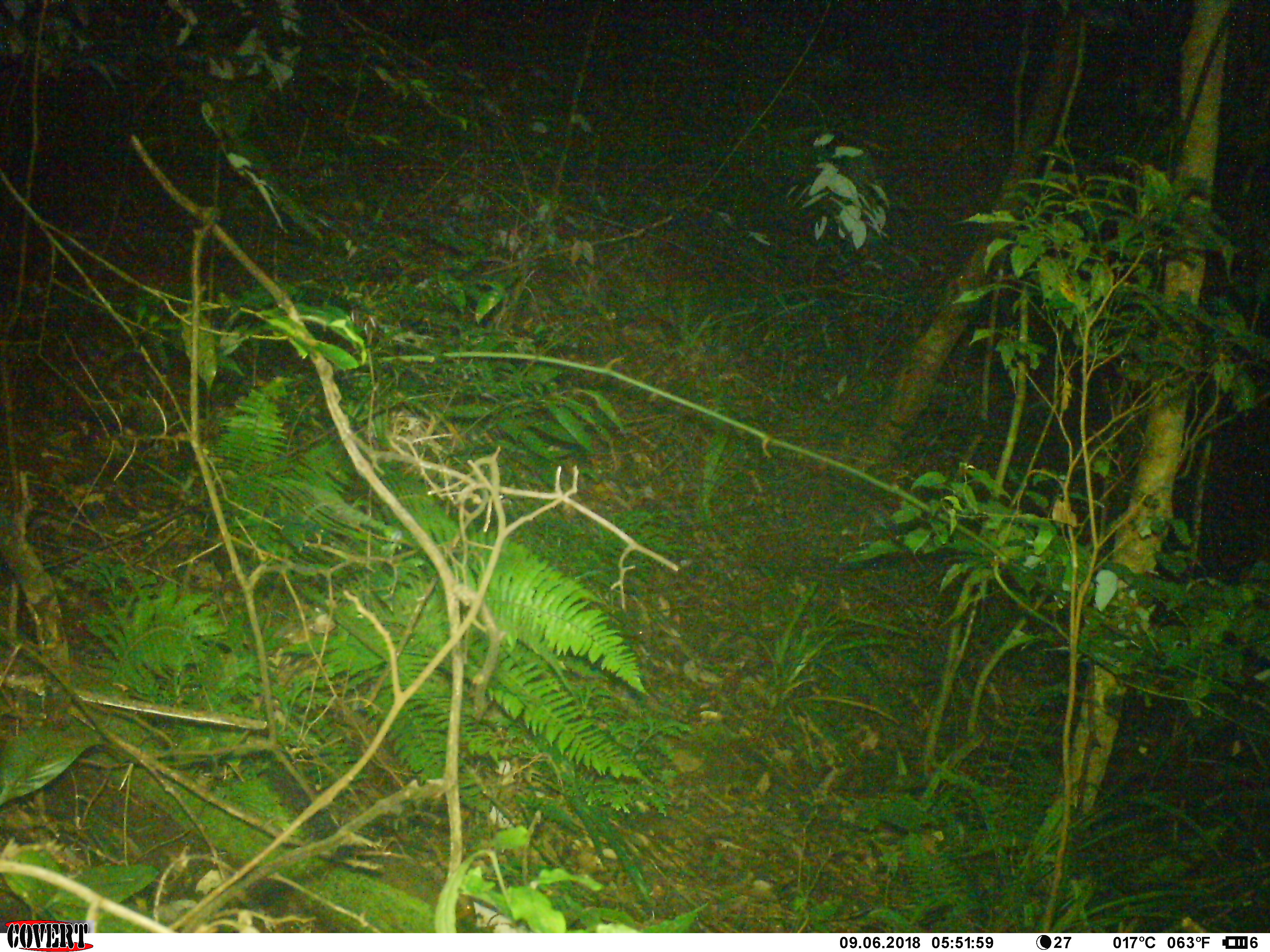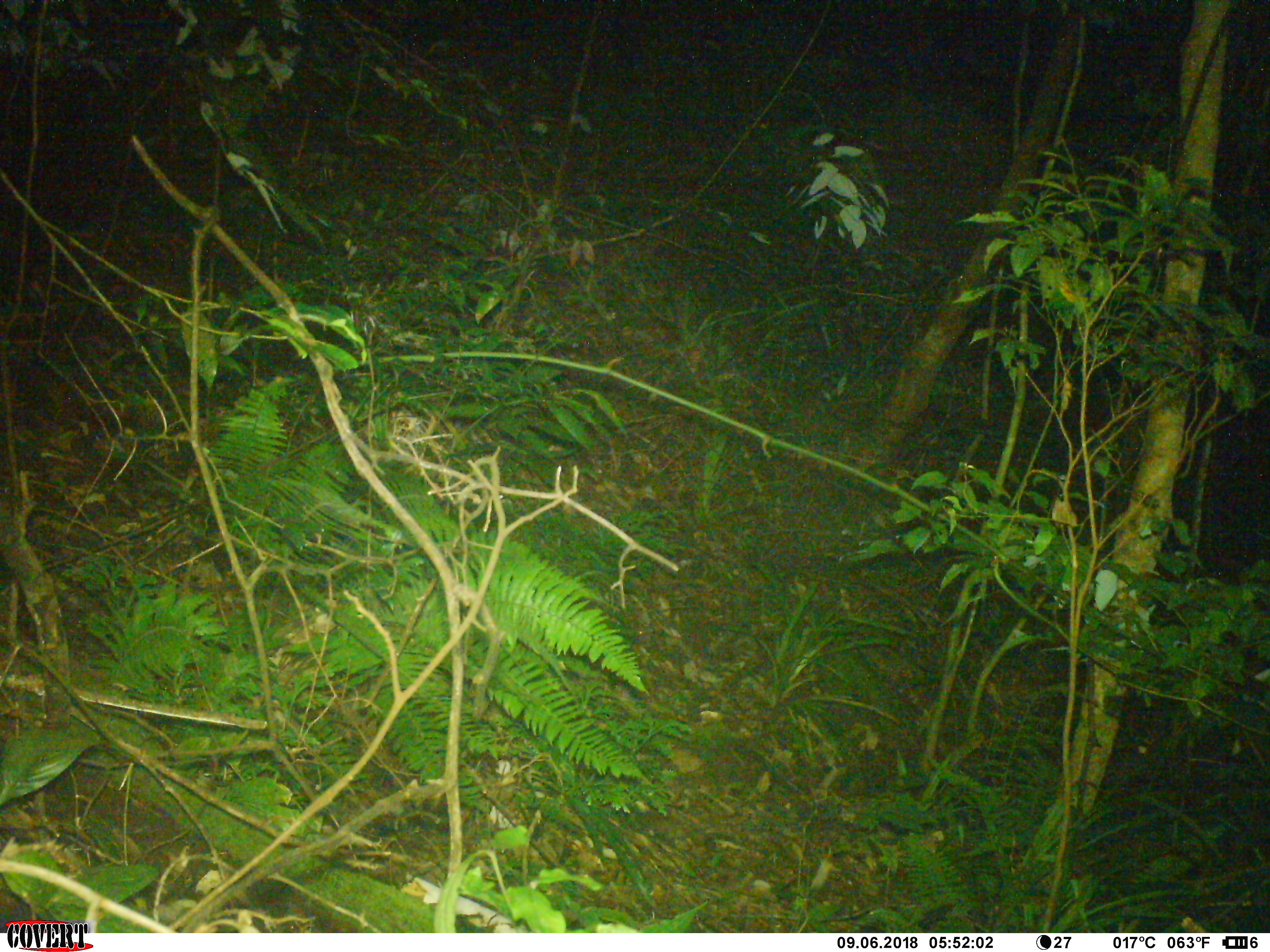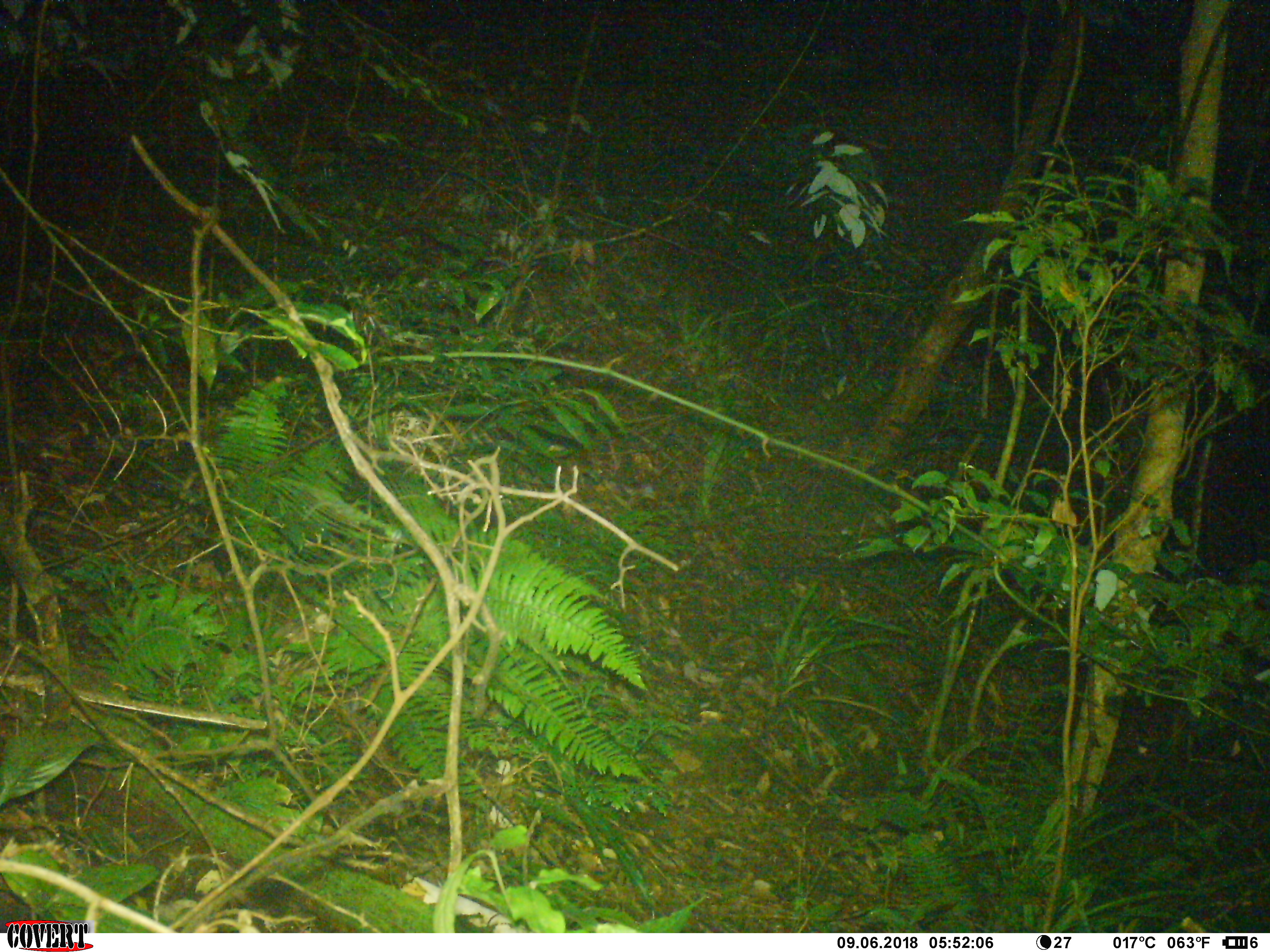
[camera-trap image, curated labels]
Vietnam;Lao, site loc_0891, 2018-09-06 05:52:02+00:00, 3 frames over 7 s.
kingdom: Animalia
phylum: Chordata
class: Mammalia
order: Rodentia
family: Sciuridae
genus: Dremomys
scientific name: Dremomys rufigenis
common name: red-cheeked squirrel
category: red cheeked squirrel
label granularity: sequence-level